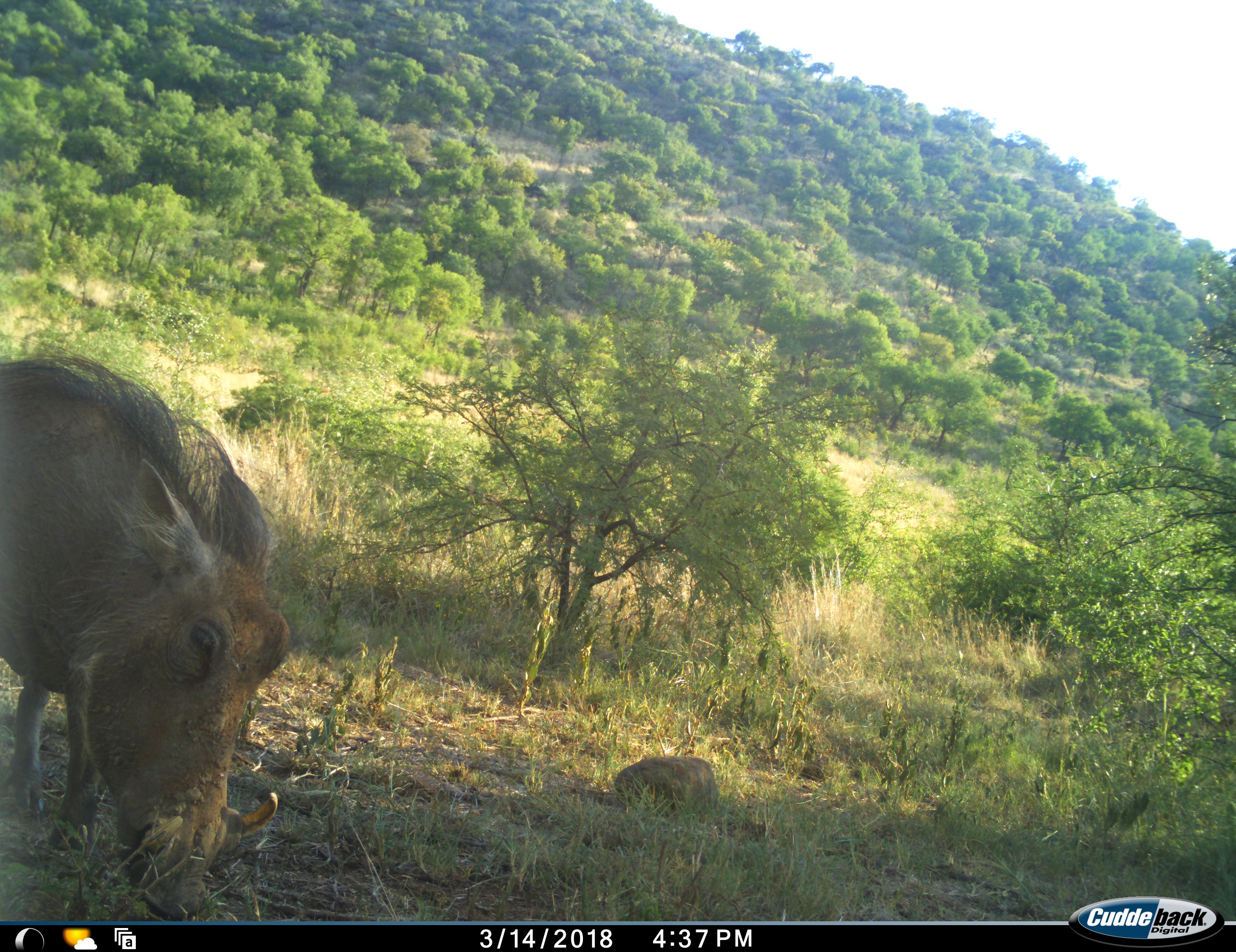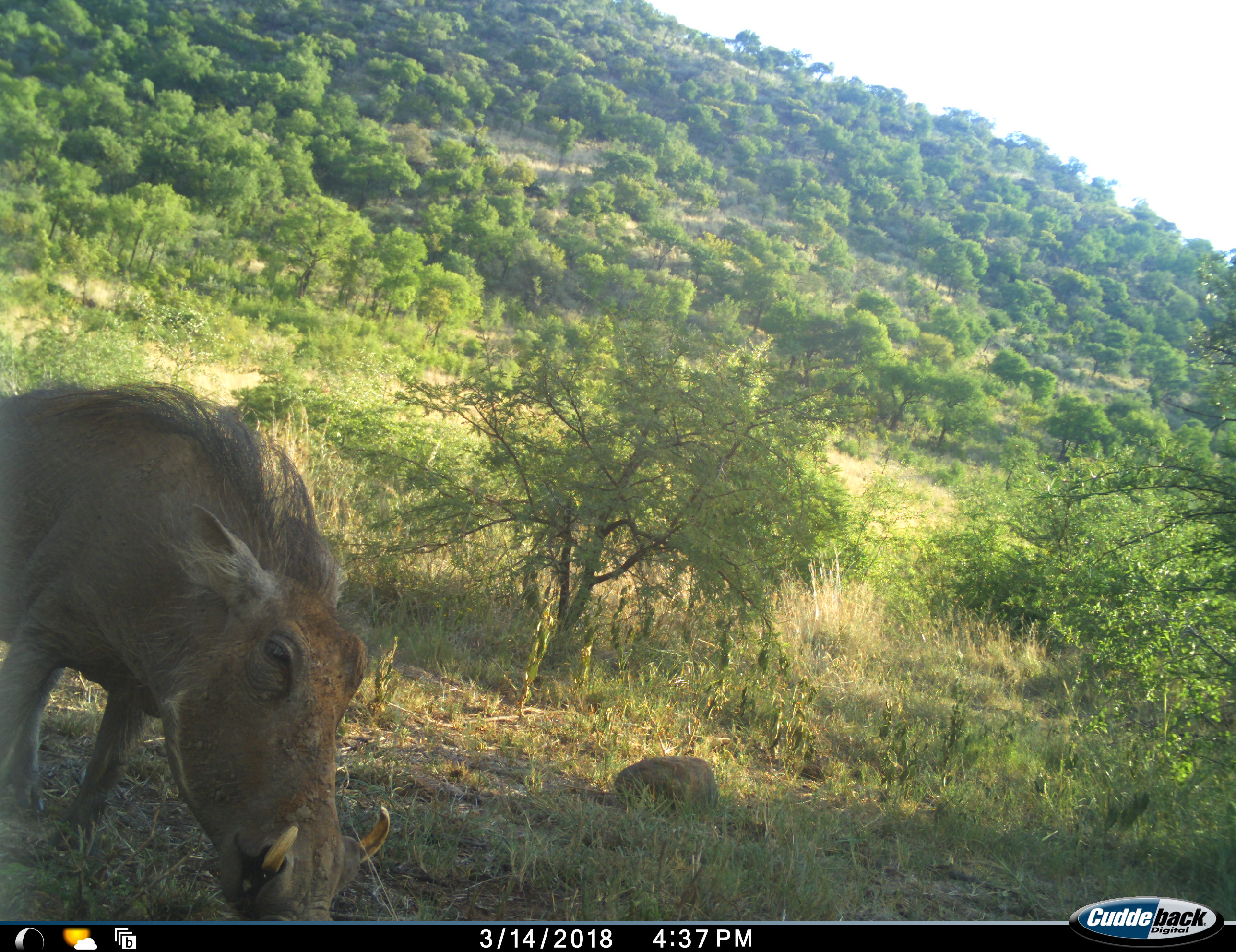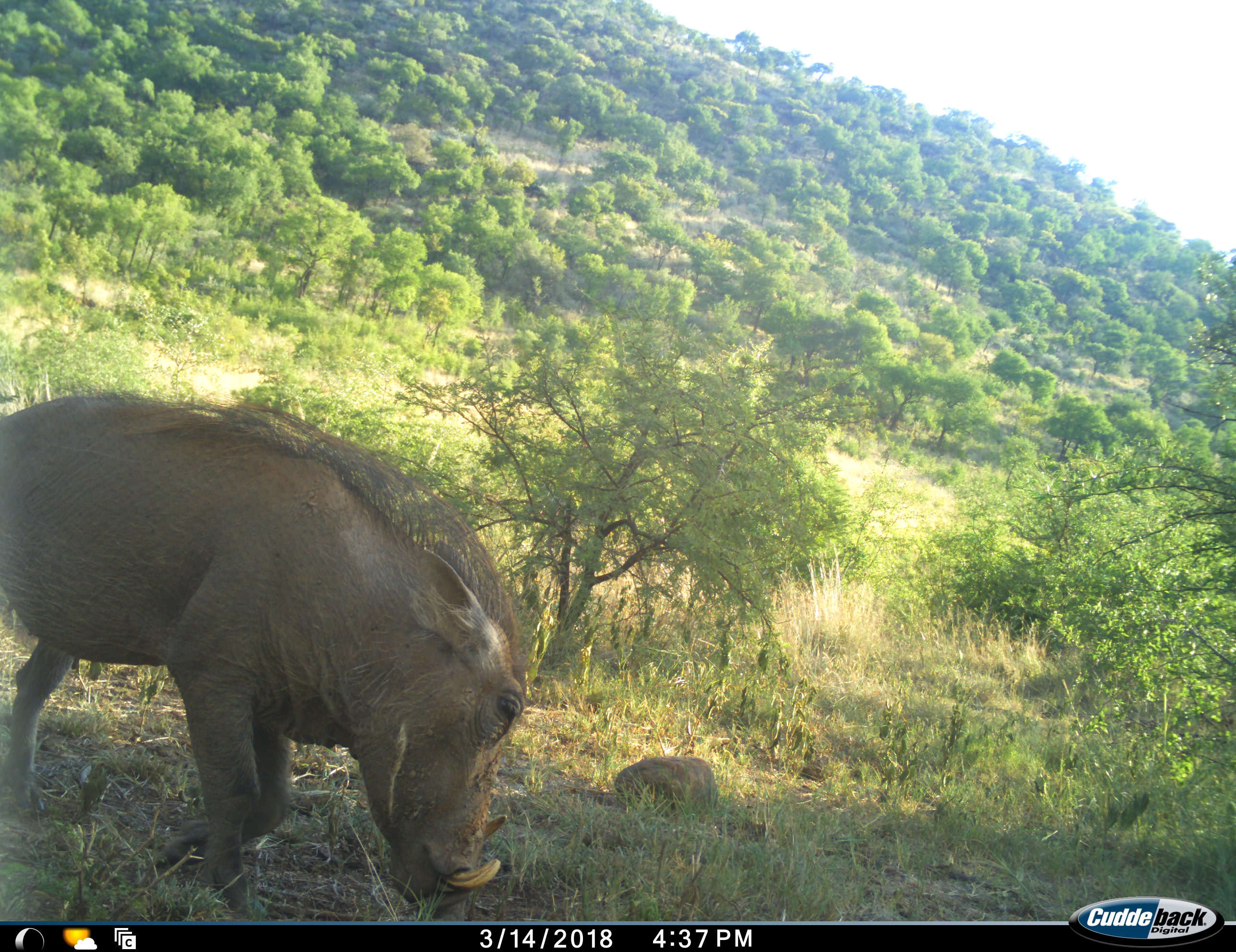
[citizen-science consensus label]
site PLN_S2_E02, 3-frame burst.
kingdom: Animalia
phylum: Chordata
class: Mammalia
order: Artiodactyla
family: Suidae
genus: Phacochoerus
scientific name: Phacochoerus africanus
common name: warthog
Warthog (Phacochoerus africanus), count 1. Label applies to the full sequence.